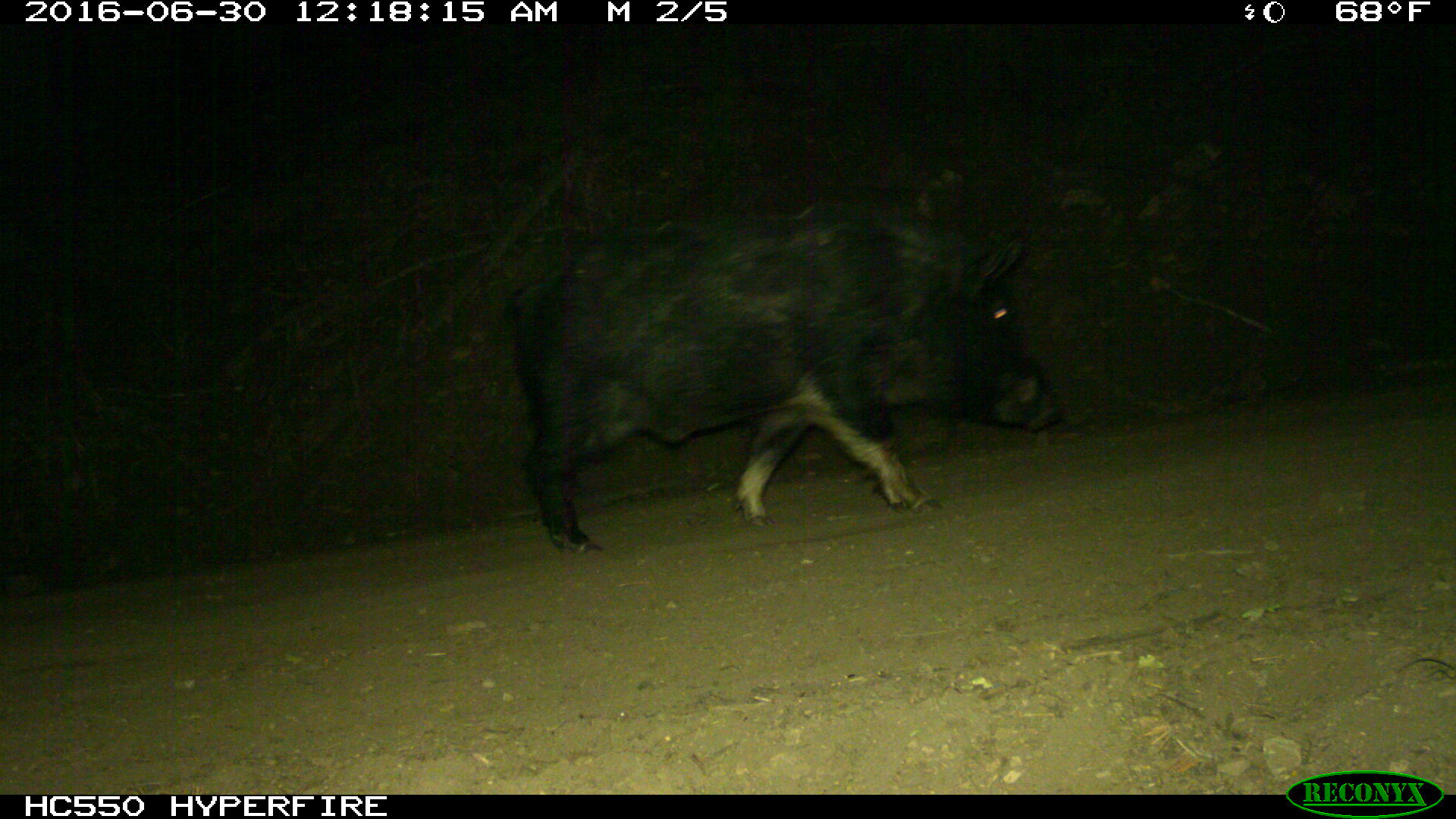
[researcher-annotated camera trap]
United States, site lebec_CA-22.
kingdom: Animalia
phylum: Chordata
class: Mammalia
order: Artiodactyla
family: Suidae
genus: Sus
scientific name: Sus scrofa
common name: wild boar